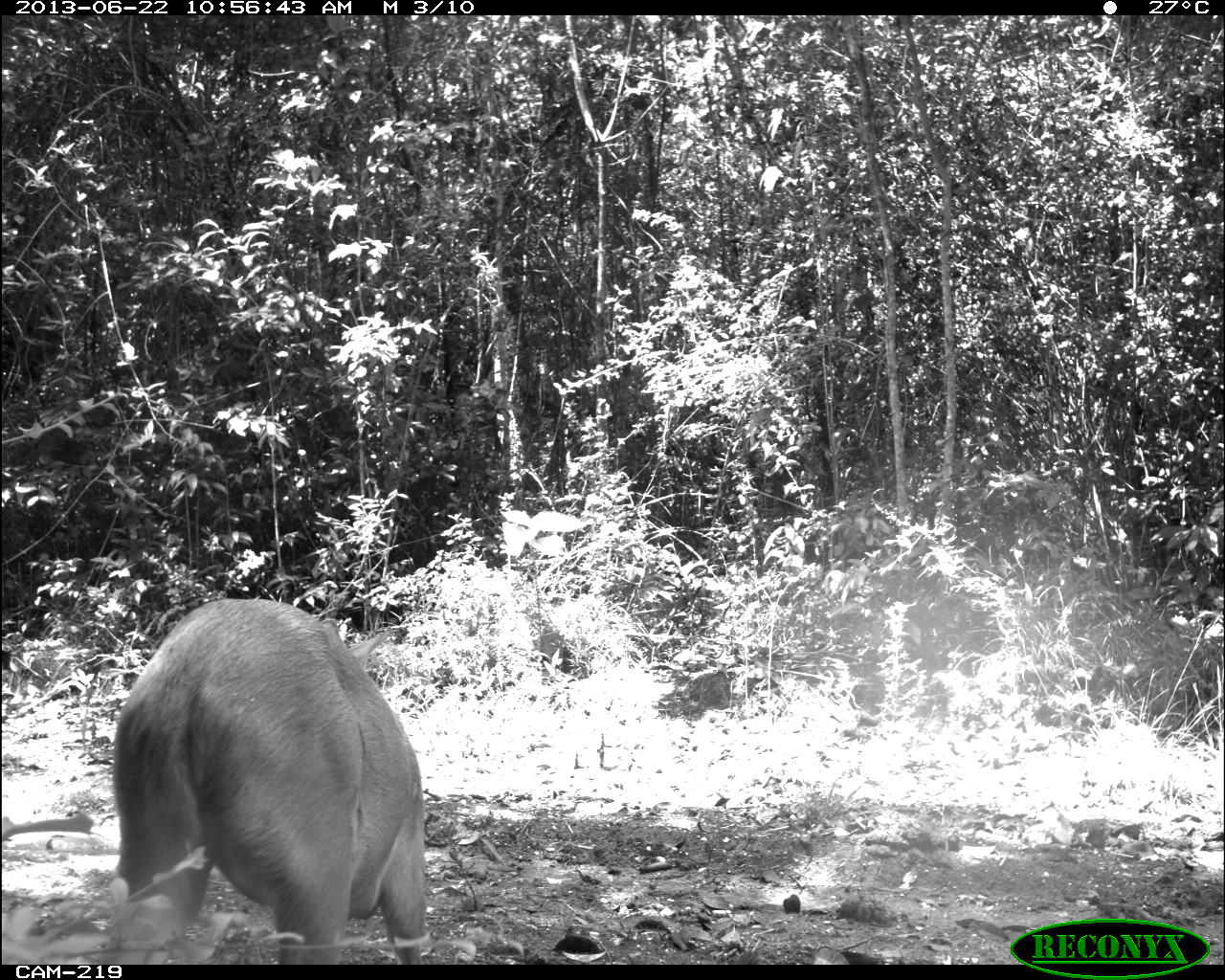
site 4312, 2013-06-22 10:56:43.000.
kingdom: Animalia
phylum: Chordata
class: Mammalia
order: Artiodactyla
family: Cervidae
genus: Mazama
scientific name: Mazama temama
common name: central american red brocket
Mazama temama (central american red brocket), count 1, sex female.